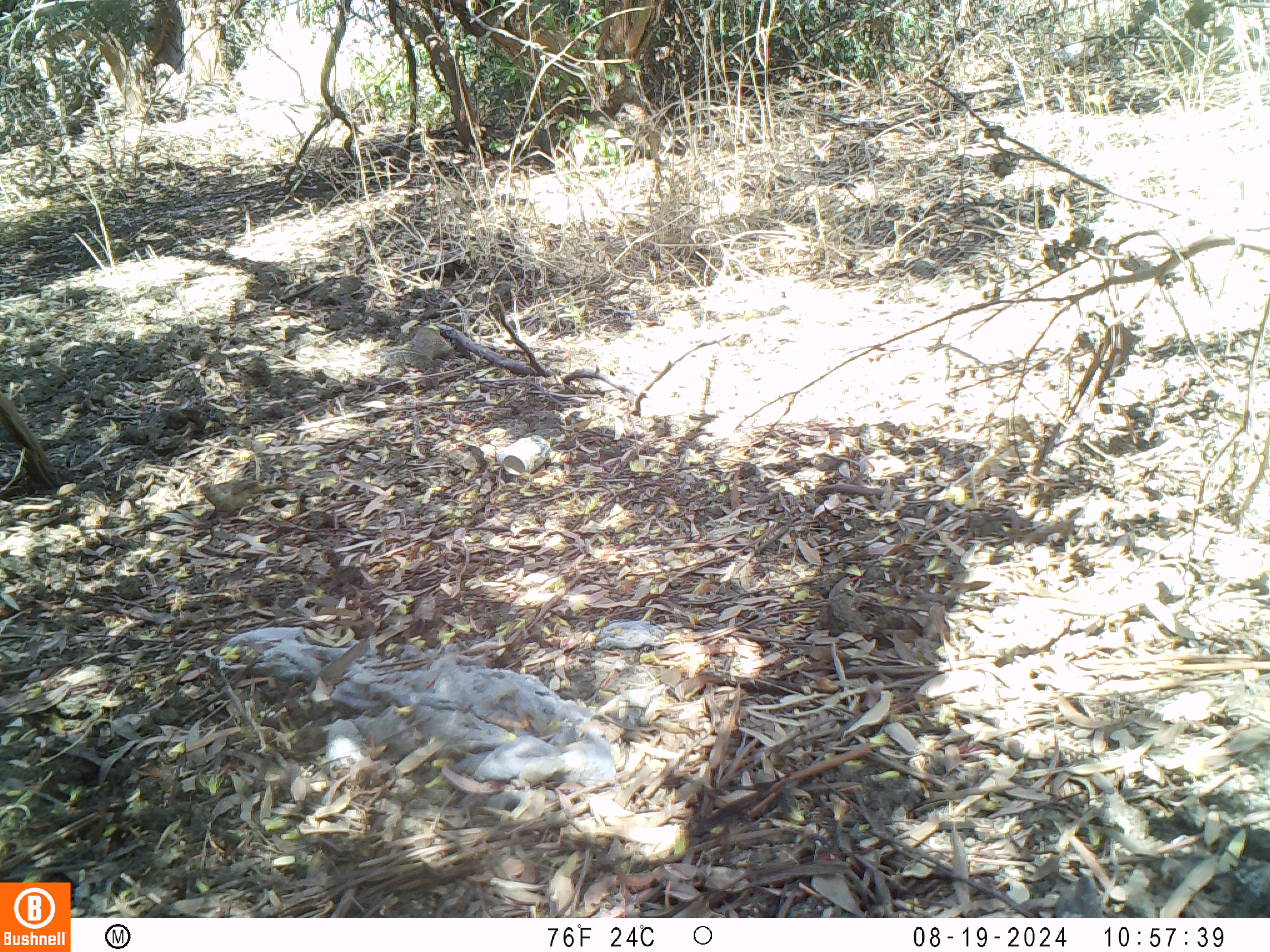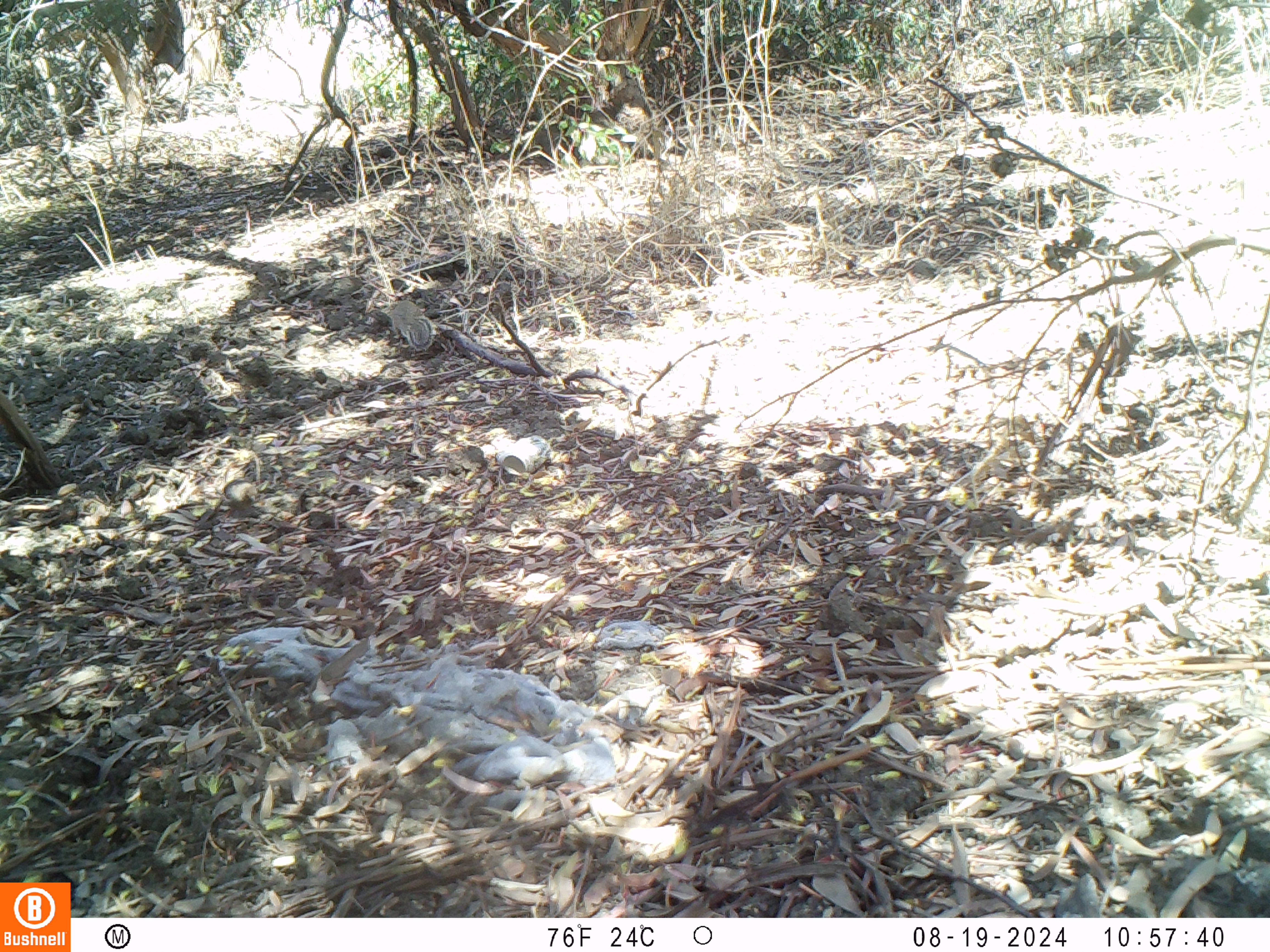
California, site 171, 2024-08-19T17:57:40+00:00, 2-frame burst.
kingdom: Animalia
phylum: Chordata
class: Mammalia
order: Rodentia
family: Sciuridae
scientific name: Sciuridae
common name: squirrel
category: unknown squirrel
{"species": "unknown squirrel (squirrel) (Sciuridae)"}